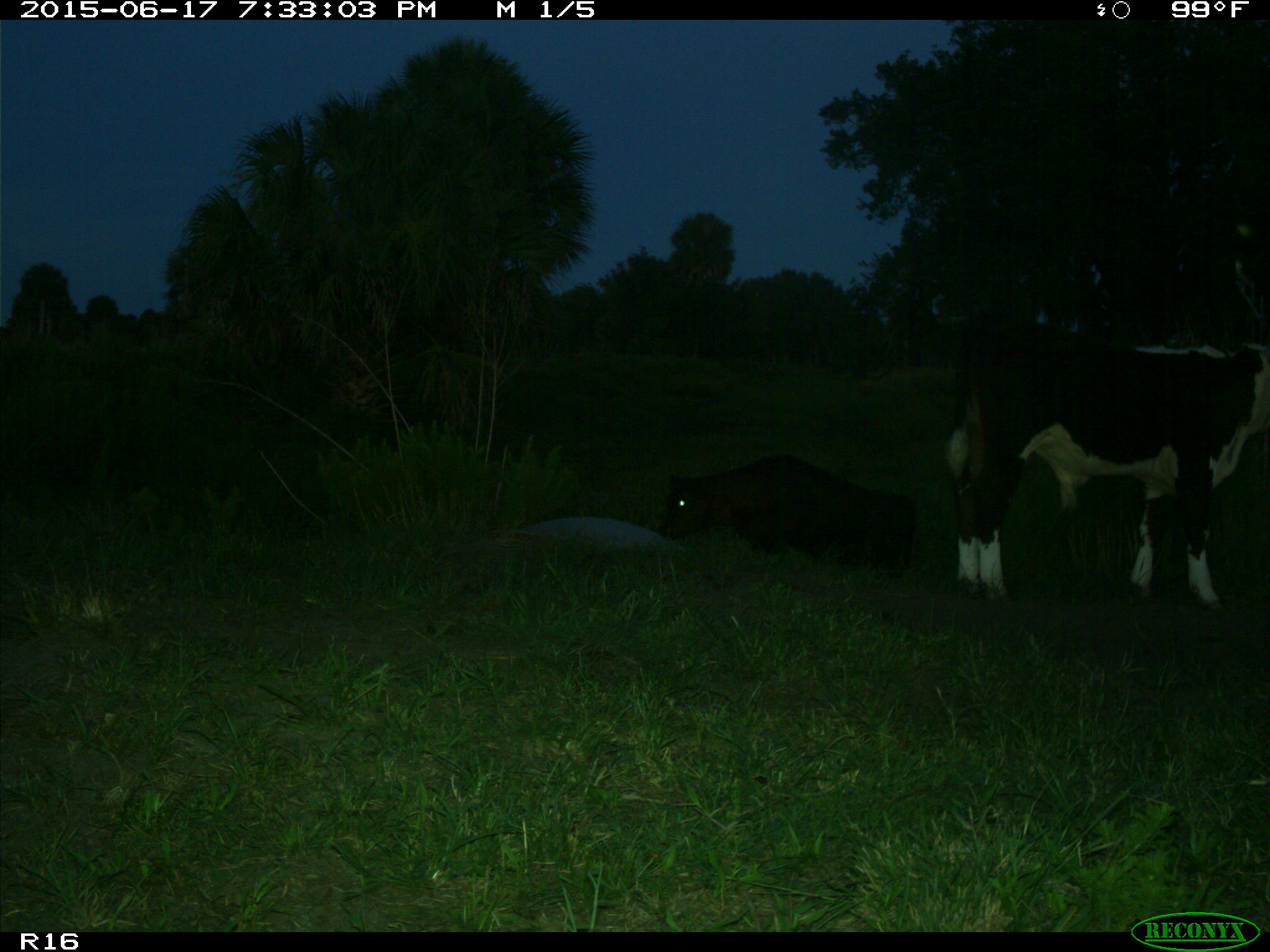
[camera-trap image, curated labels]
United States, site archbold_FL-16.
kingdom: Animalia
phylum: Chordata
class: Mammalia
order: Artiodactyla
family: Bovidae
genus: Bos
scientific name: Bos taurus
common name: domestic cow